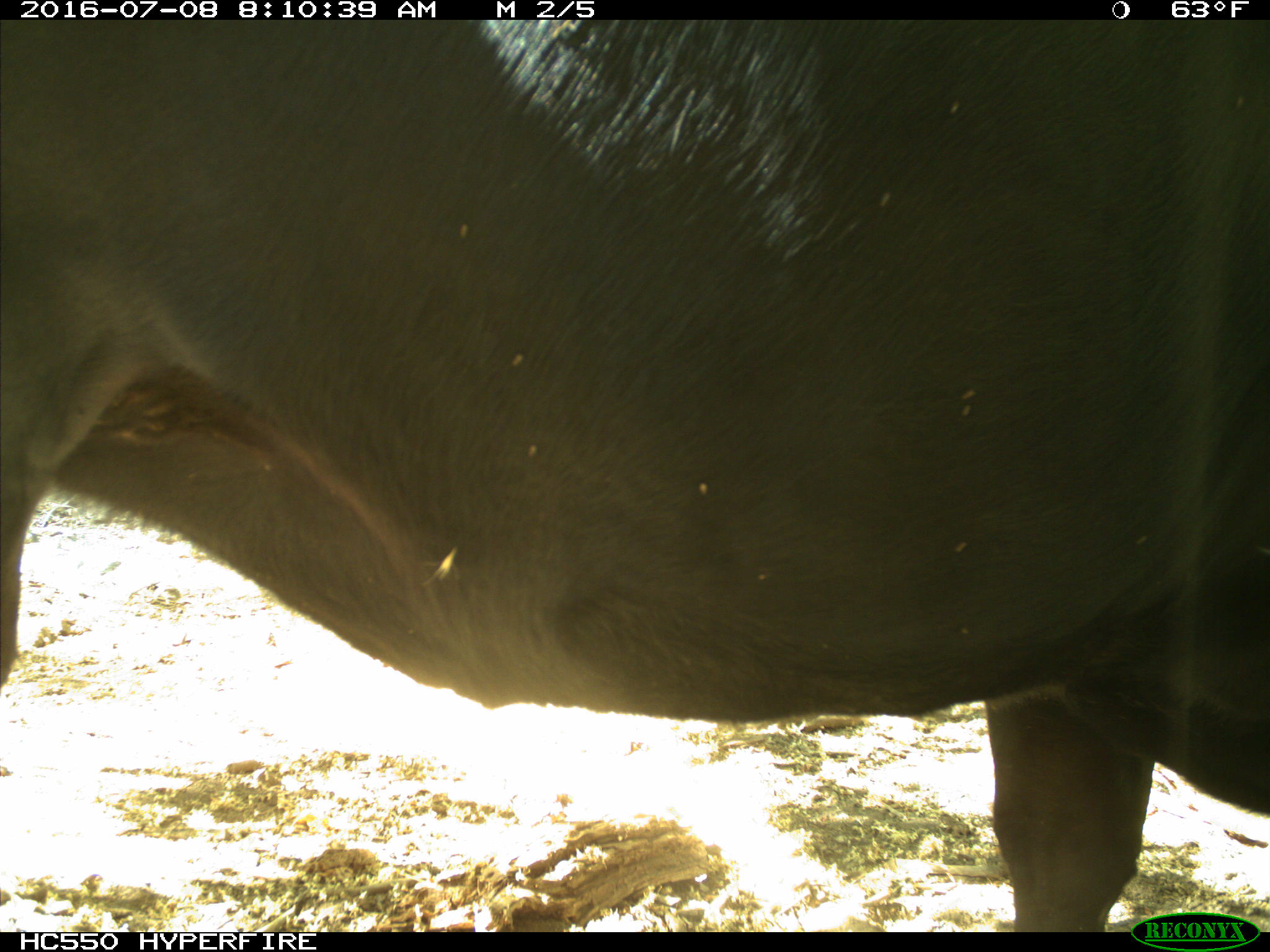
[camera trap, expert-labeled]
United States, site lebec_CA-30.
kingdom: Animalia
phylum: Chordata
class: Mammalia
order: Artiodactyla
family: Bovidae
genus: Bos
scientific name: Bos taurus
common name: domestic cow